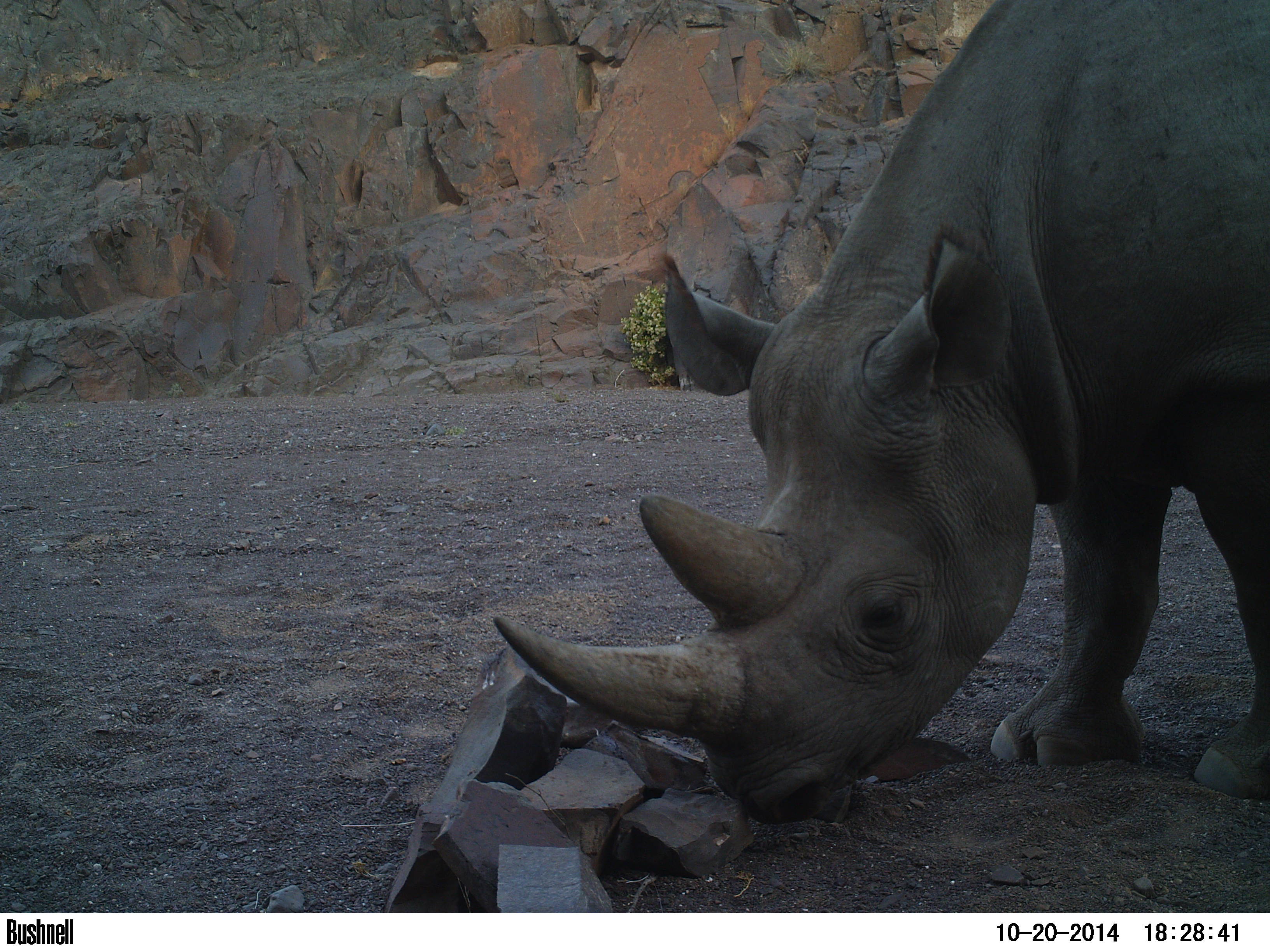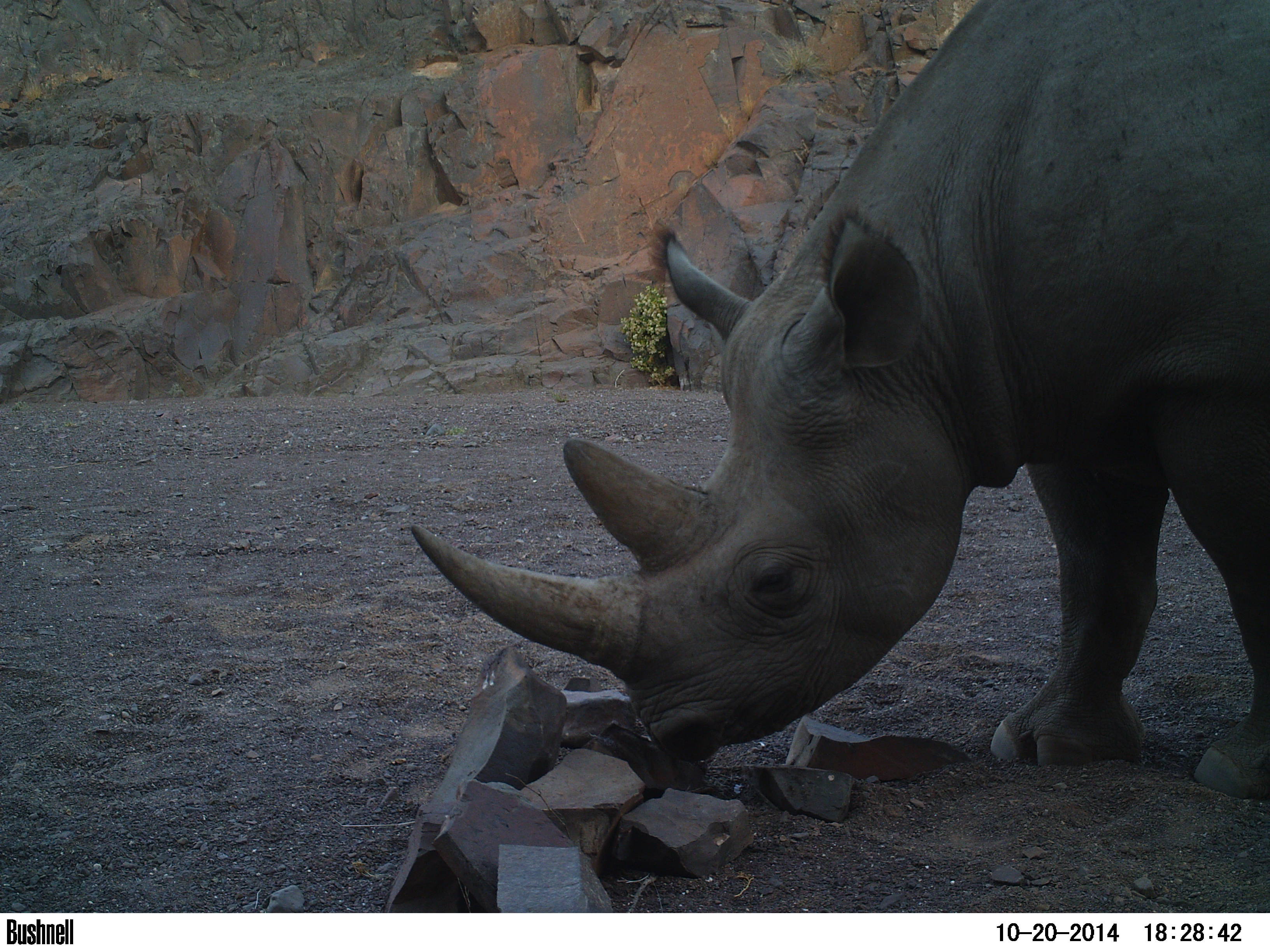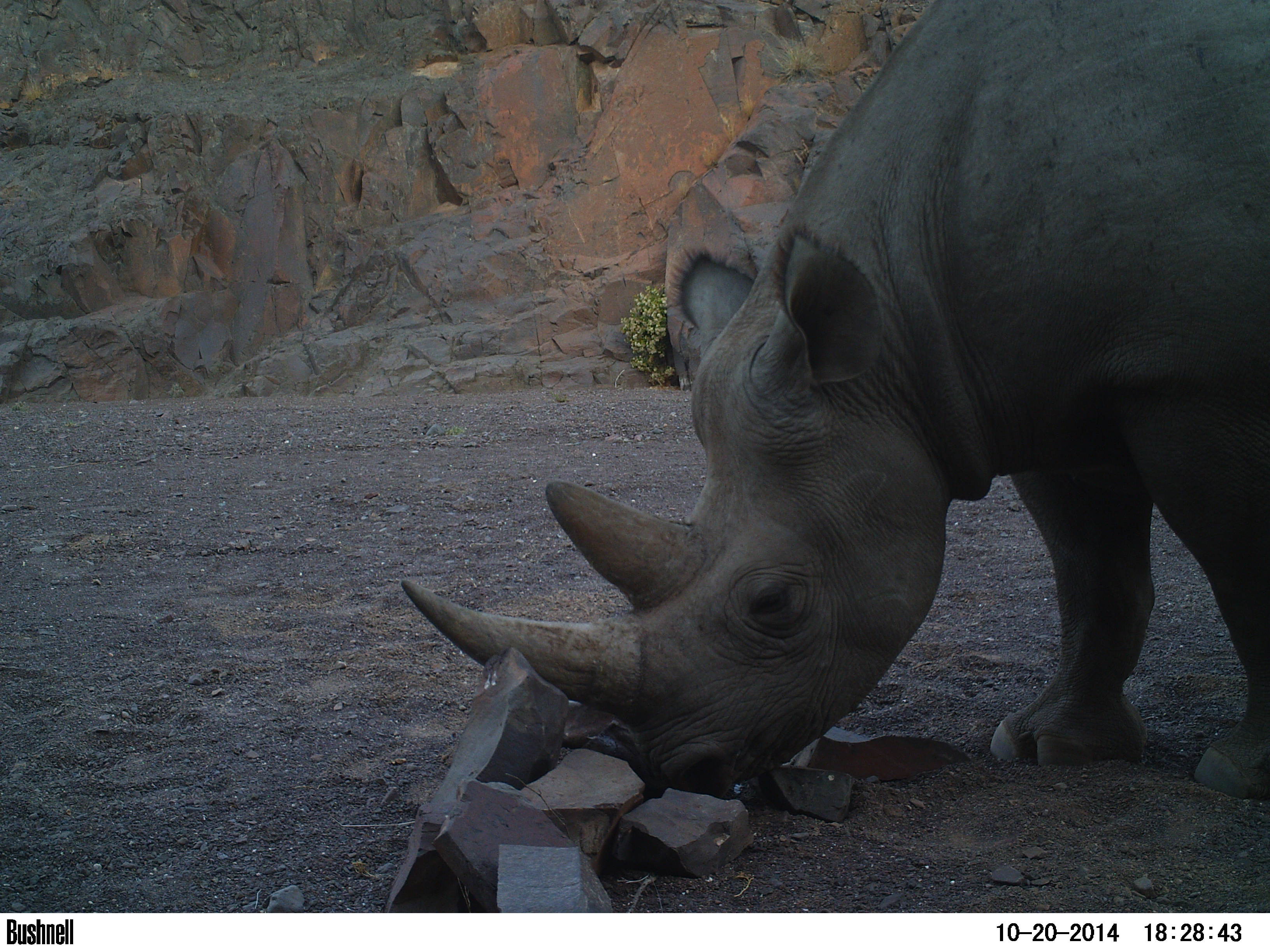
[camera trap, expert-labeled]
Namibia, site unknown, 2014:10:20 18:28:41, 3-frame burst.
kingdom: Animalia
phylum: Chordata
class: Mammalia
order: Perissodactyla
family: Rhinocerotidae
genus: Diceros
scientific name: Diceros bicornis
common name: black rhinoceros